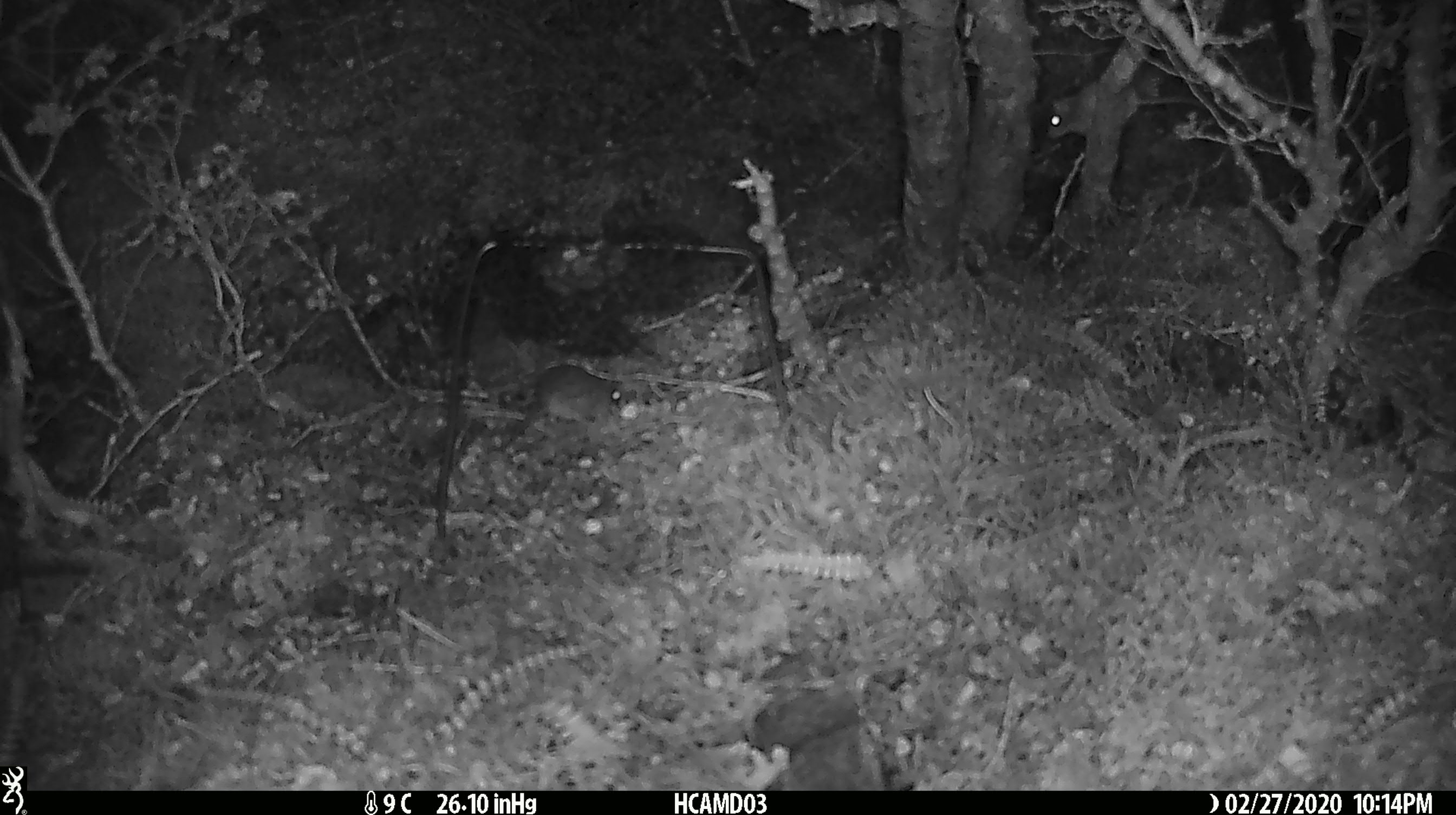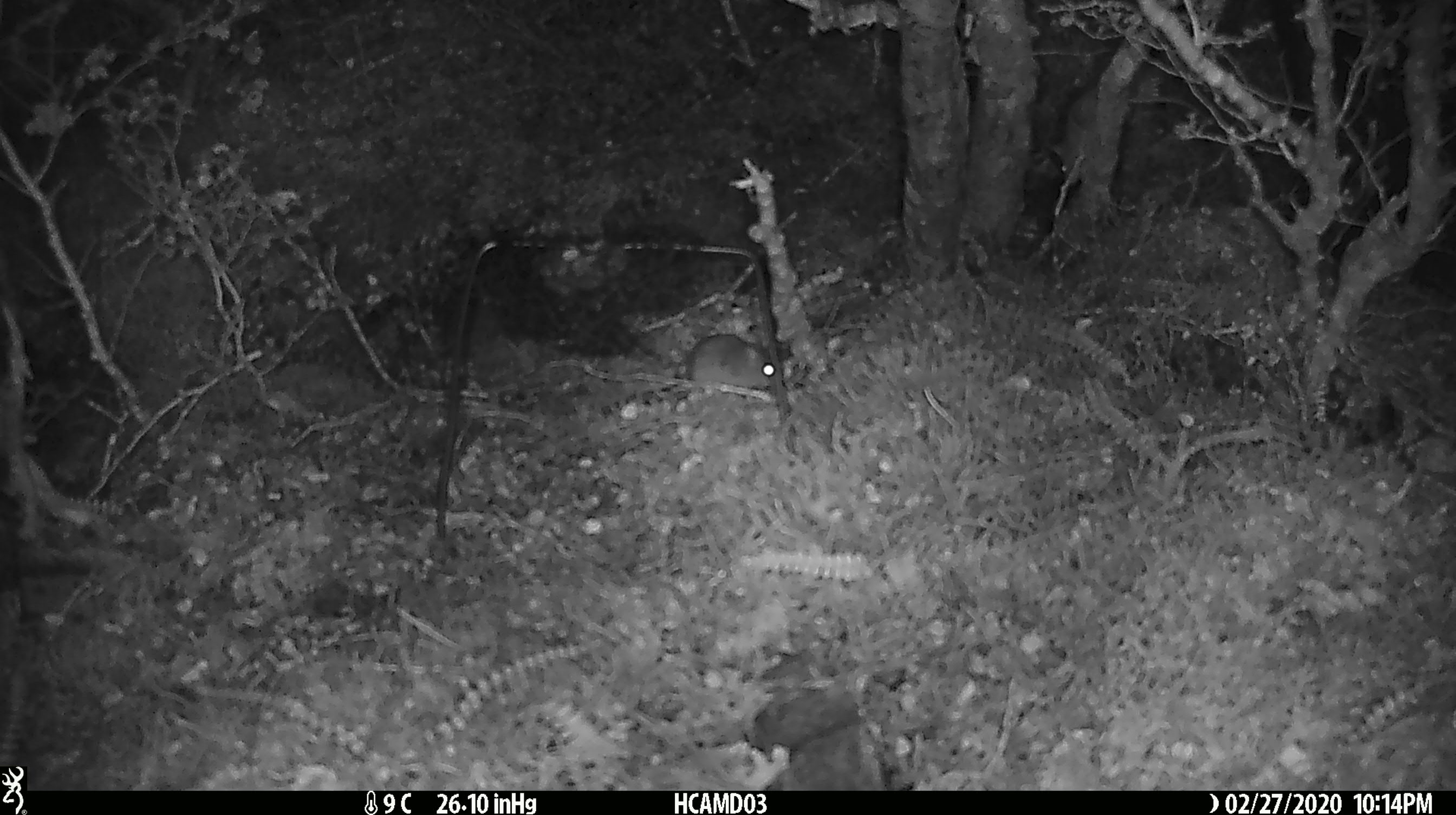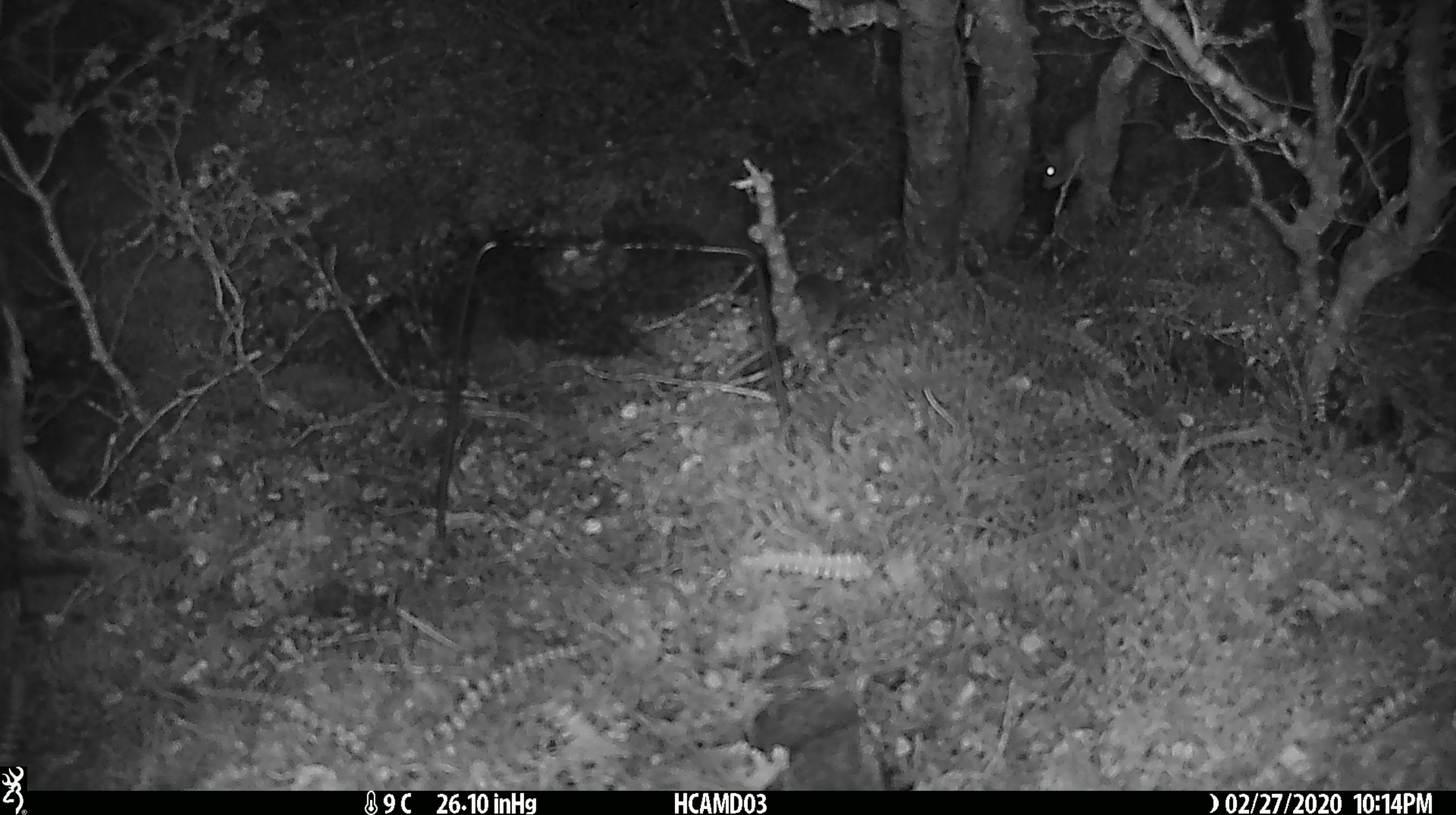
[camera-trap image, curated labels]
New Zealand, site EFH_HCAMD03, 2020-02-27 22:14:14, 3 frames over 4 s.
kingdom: Animalia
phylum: Chordata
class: Mammalia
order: Rodentia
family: Muridae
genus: Mus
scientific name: Mus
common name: mouse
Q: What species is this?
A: Mouse (Mus).